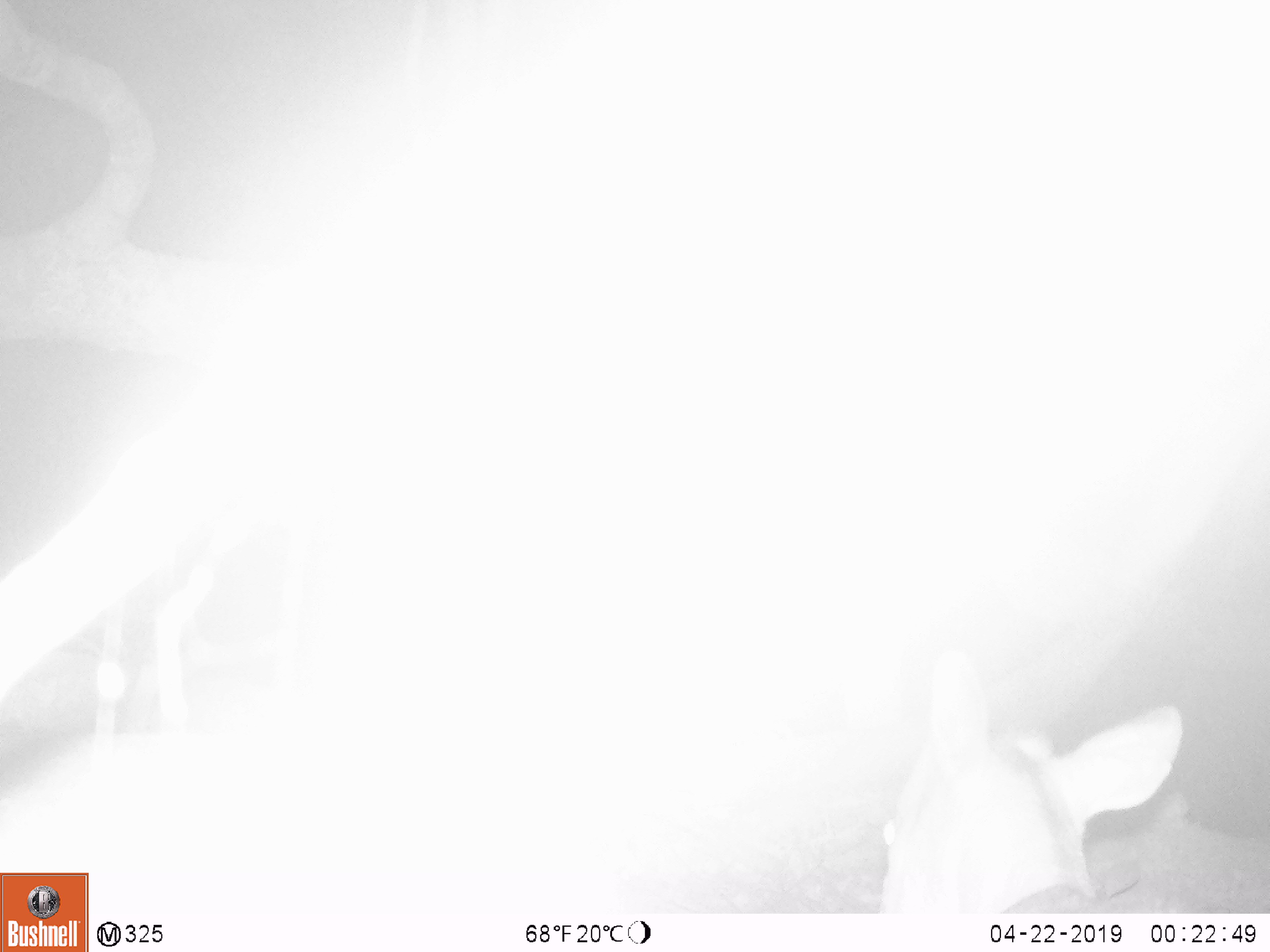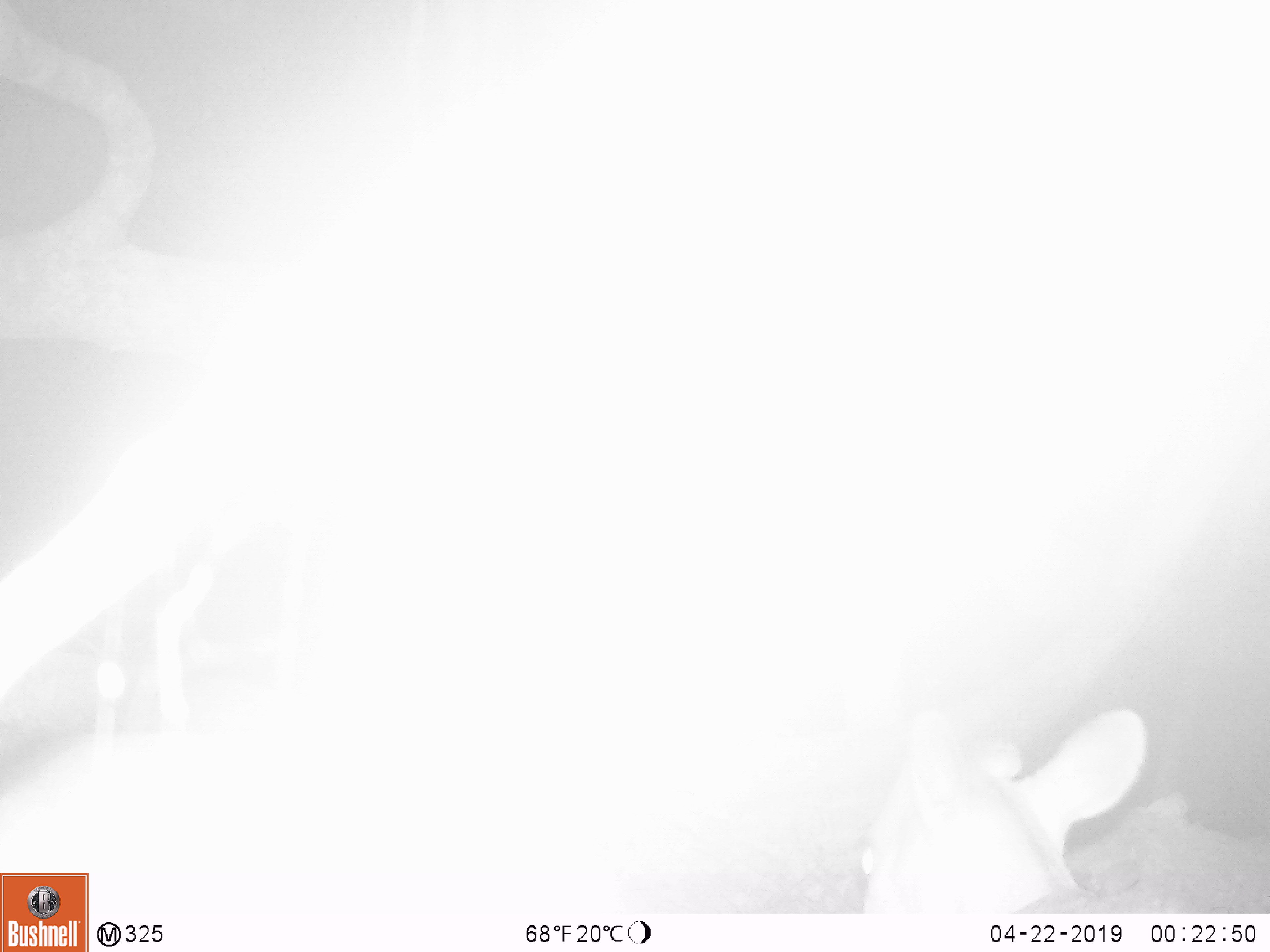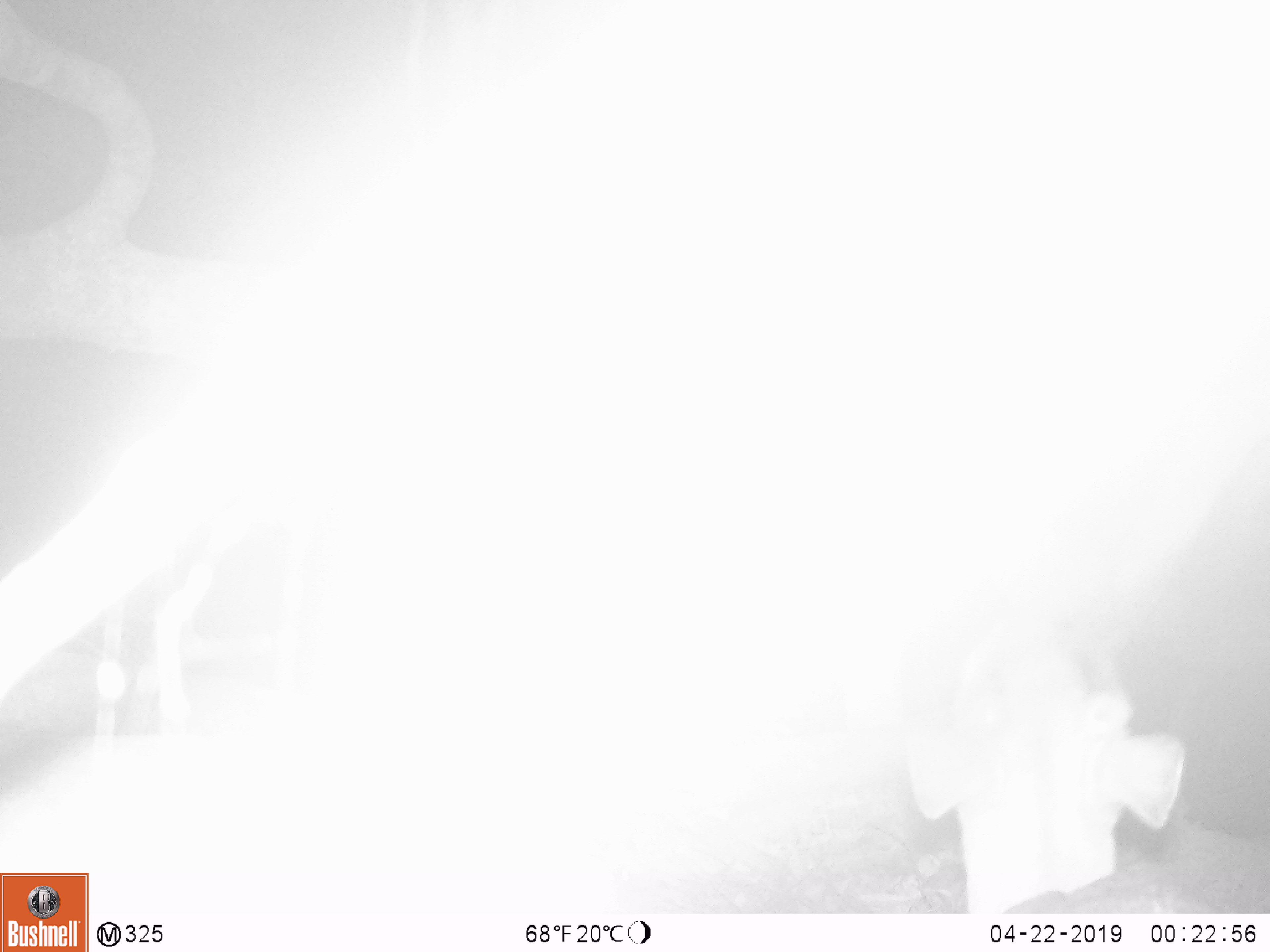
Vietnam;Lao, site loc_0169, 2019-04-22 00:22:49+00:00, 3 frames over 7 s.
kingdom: Animalia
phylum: Chordata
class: Mammalia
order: Artiodactyla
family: Cervidae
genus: Muntiacus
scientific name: Muntiacus rooseveltorum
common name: roosevelt's muntjac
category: roosevelts muntjac group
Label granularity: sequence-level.